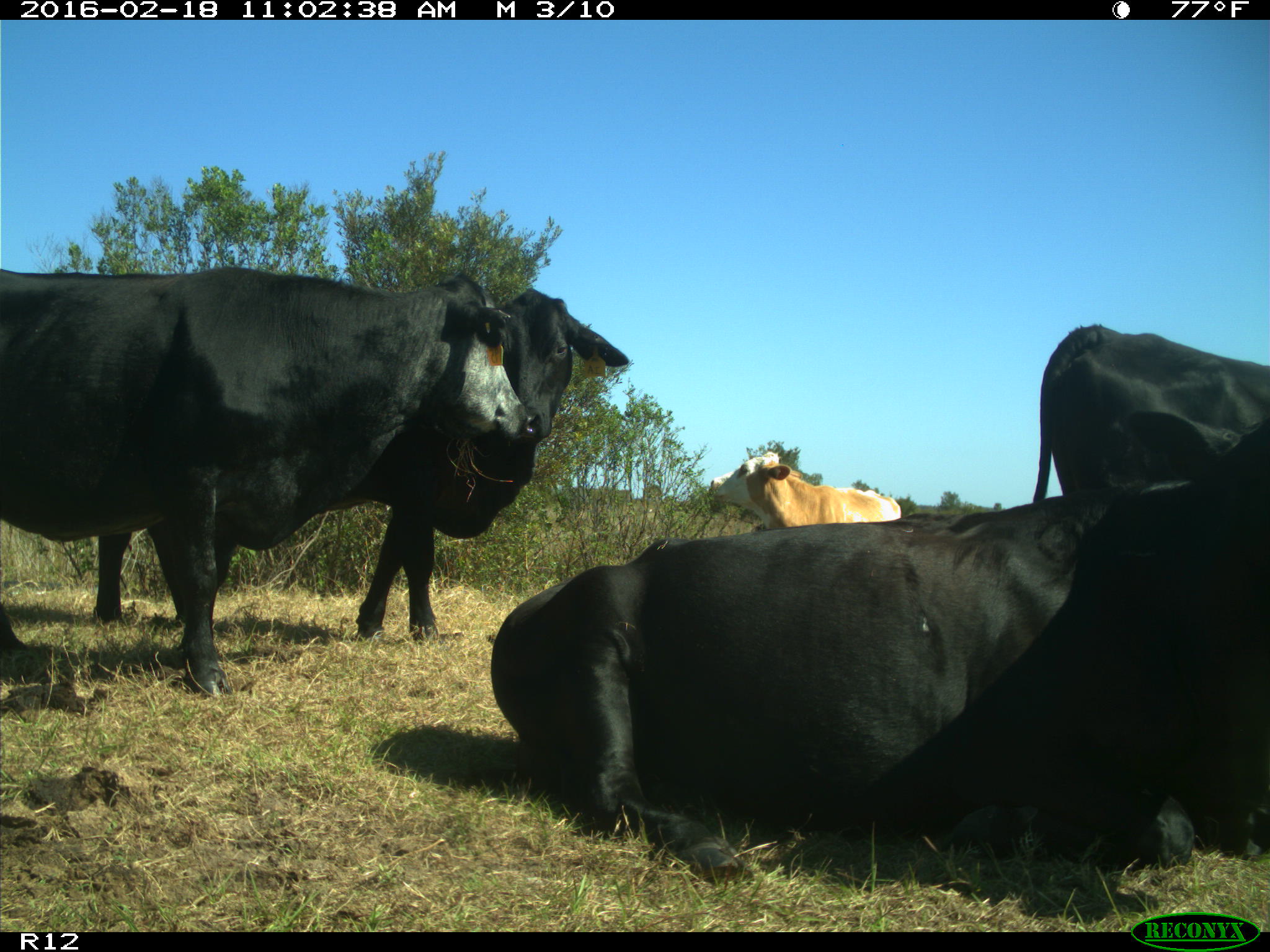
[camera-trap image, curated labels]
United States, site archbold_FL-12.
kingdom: Animalia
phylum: Chordata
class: Mammalia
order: Artiodactyla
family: Bovidae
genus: Bos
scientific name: Bos taurus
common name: domestic cow